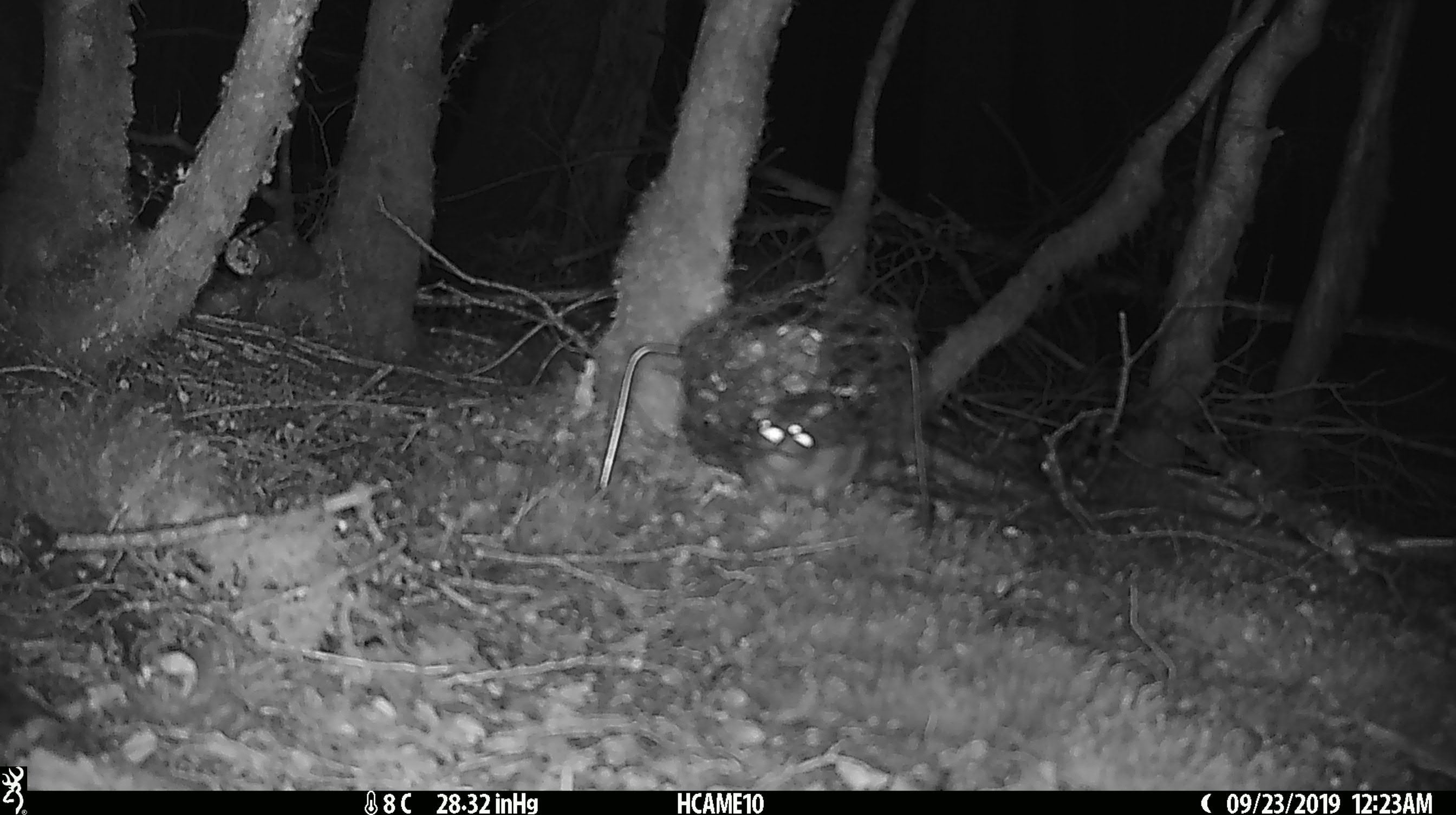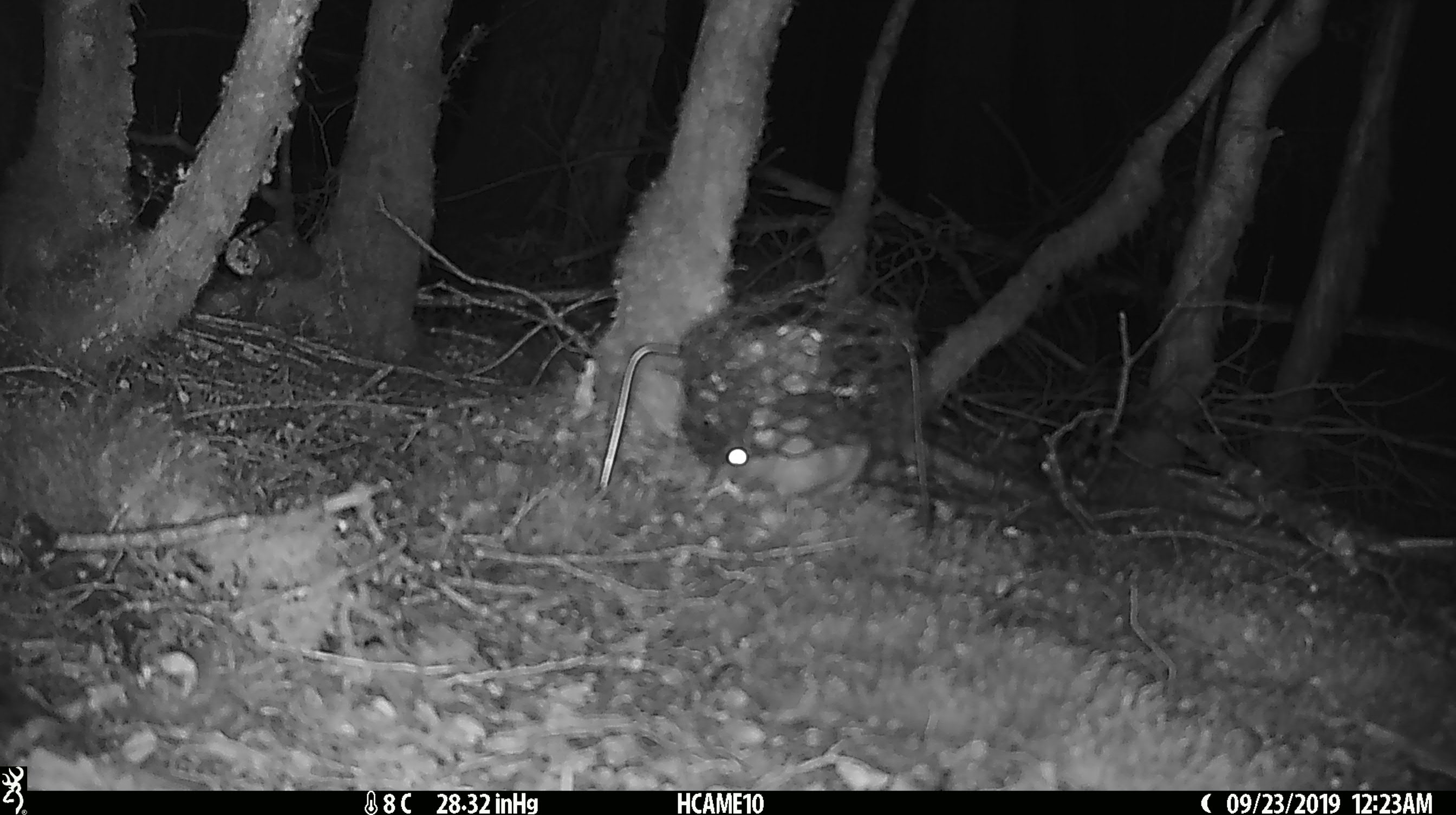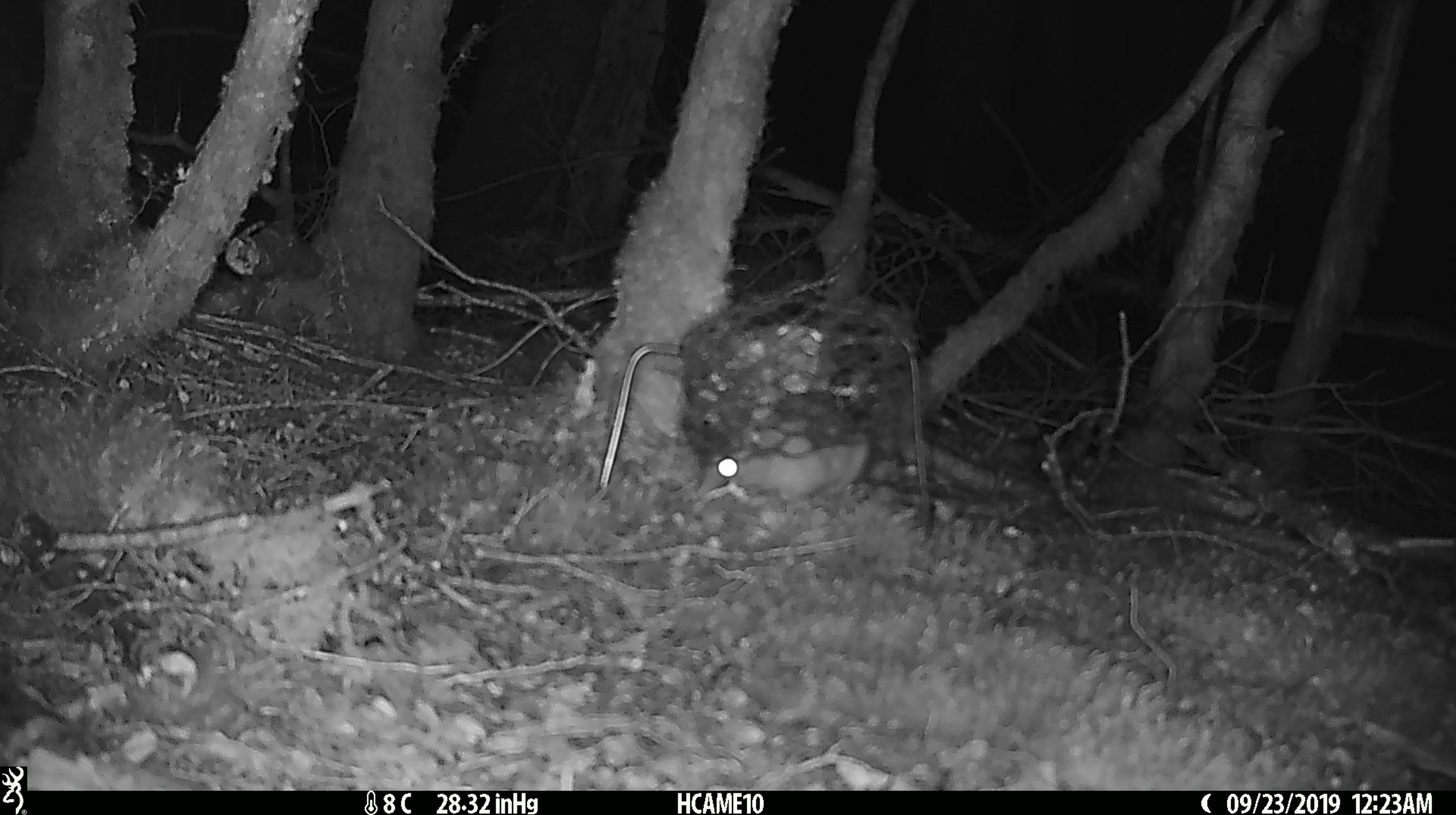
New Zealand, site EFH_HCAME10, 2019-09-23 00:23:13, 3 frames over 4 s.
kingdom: Animalia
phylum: Chordata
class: Mammalia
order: Rodentia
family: Muridae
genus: Rattus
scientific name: Rattus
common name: rat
Rat (Rattus).